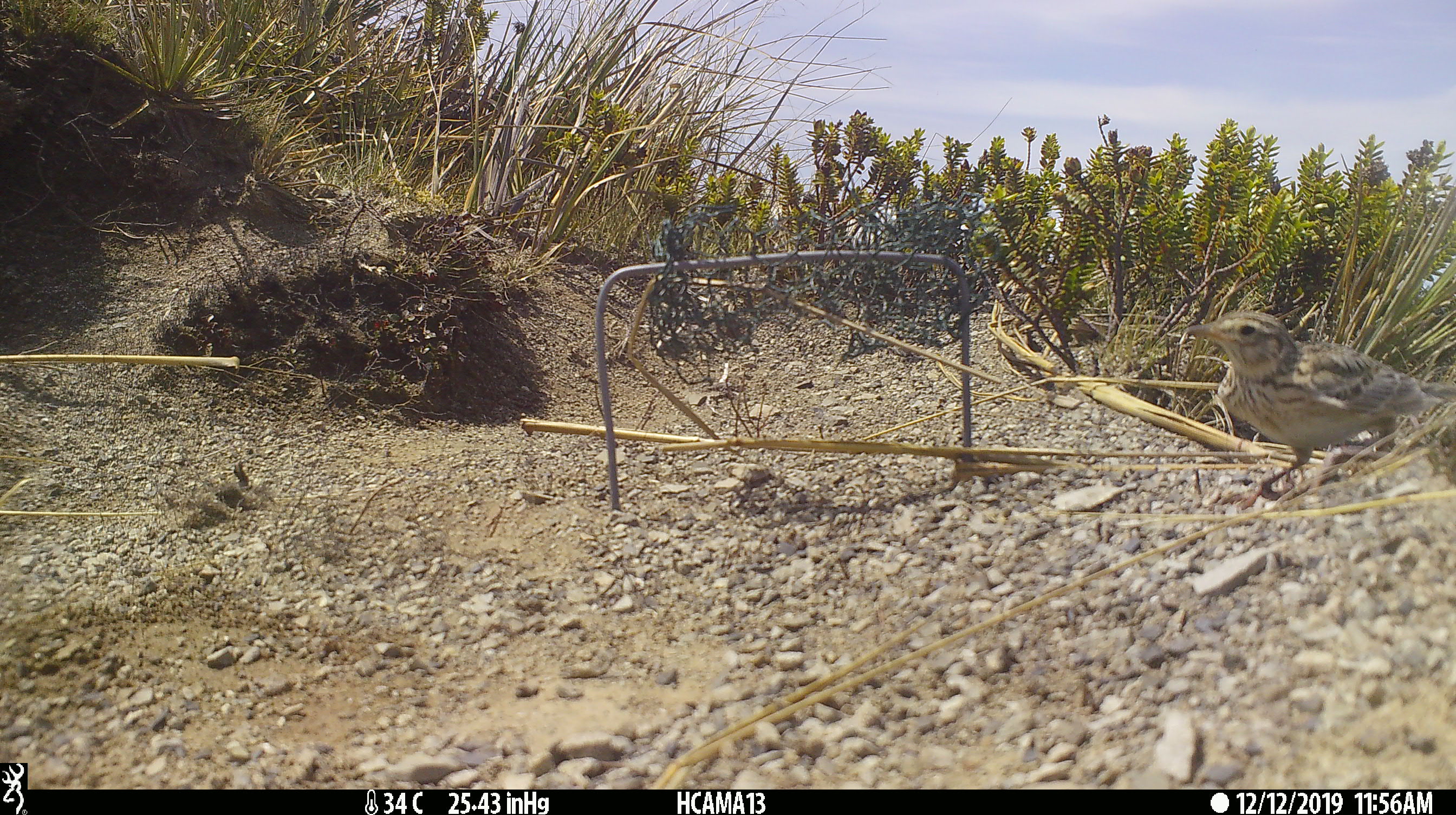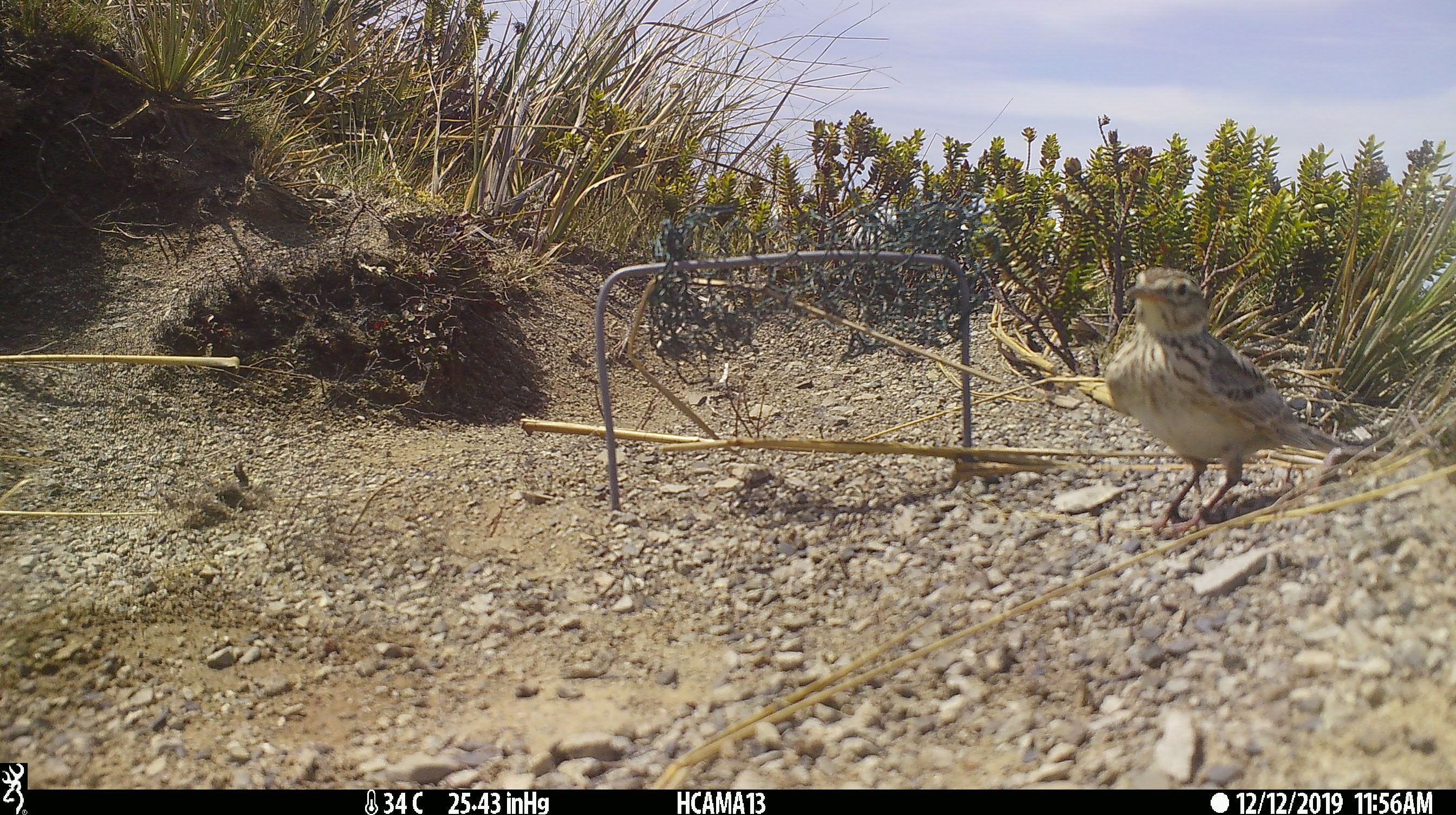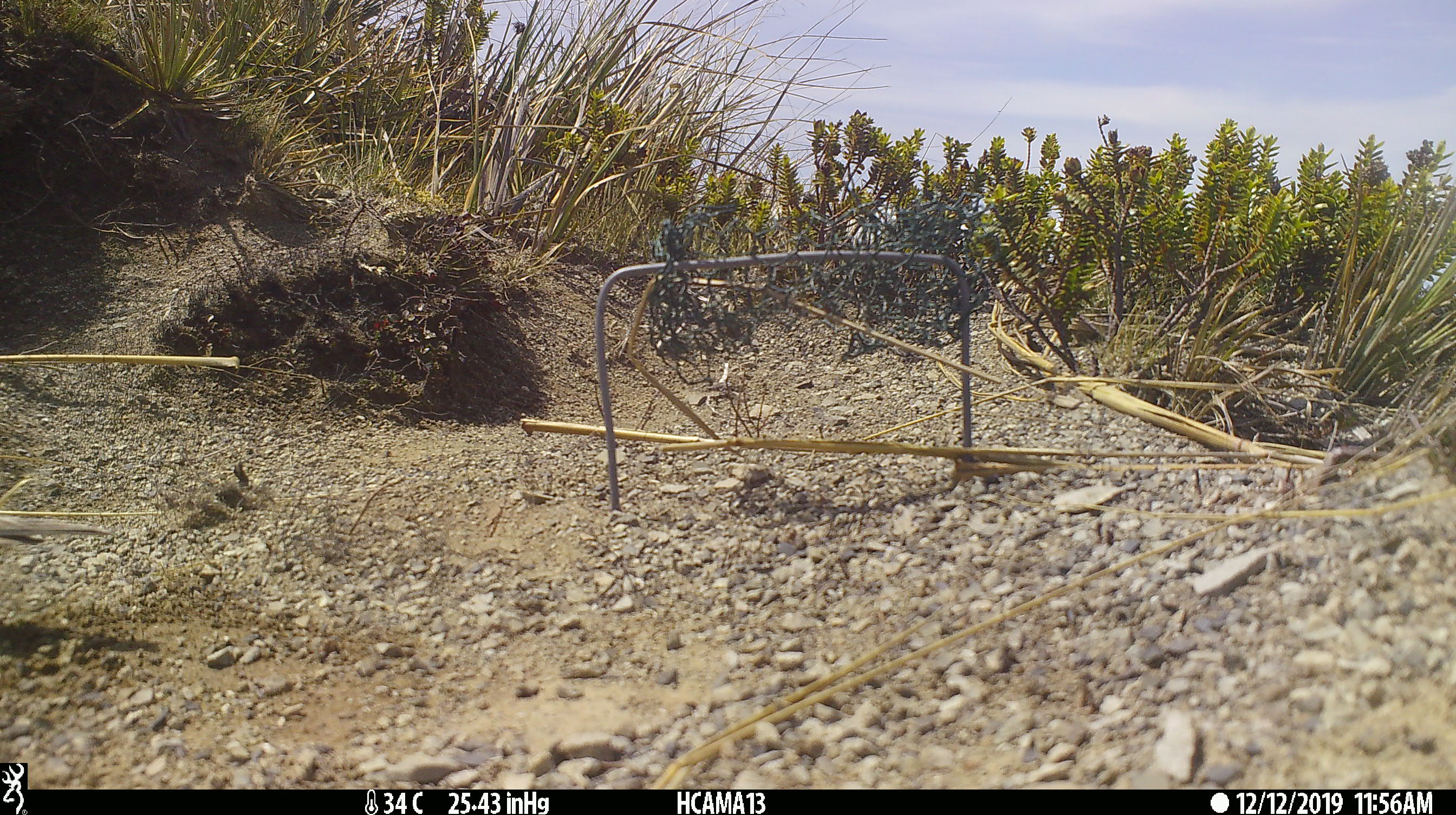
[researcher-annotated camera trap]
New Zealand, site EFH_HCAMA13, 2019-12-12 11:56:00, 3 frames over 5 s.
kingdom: Animalia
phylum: Chordata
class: Aves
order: Passeriformes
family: Motacillidae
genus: Anthus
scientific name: Anthus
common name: pipit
Pipit (Anthus).